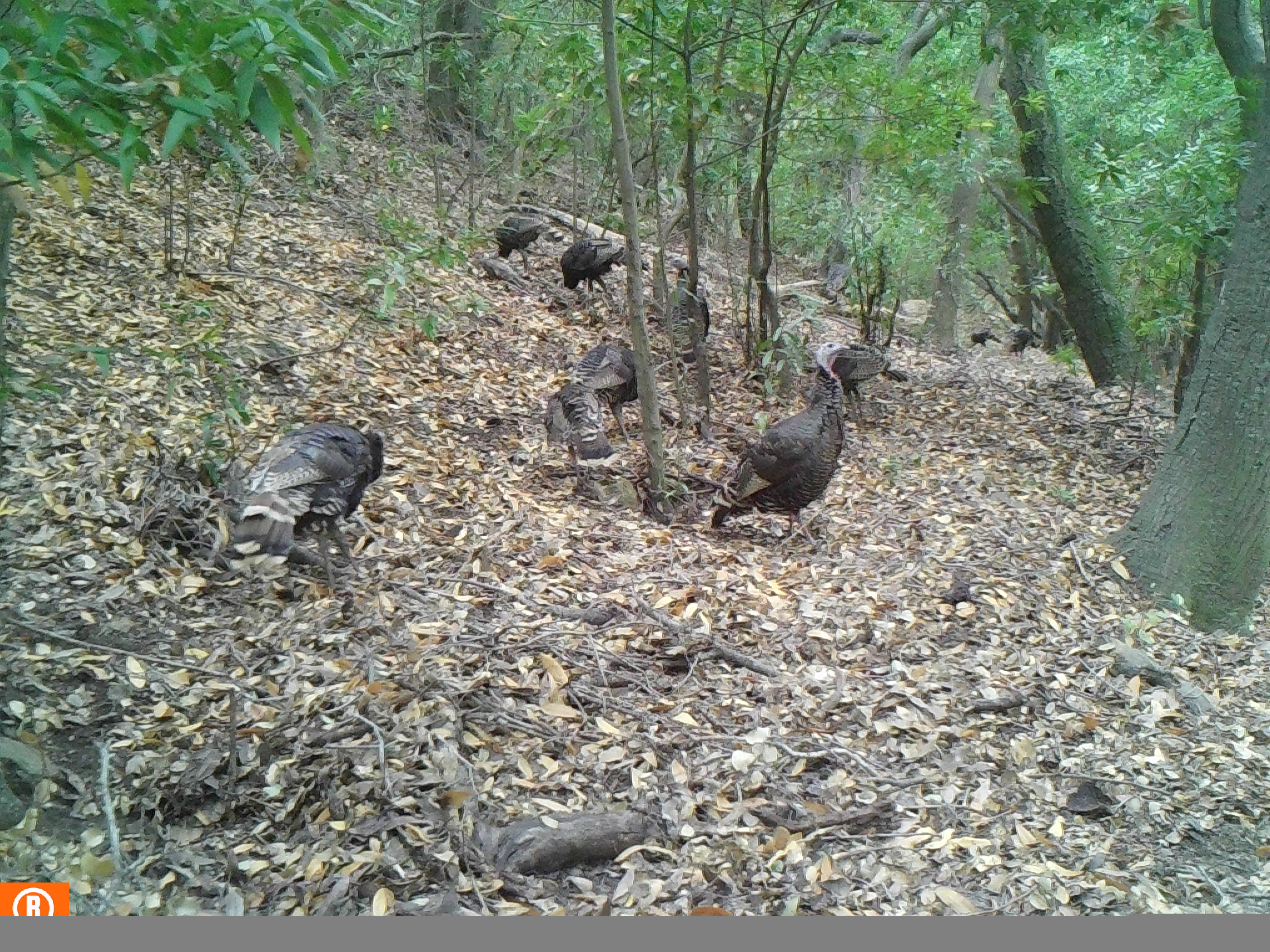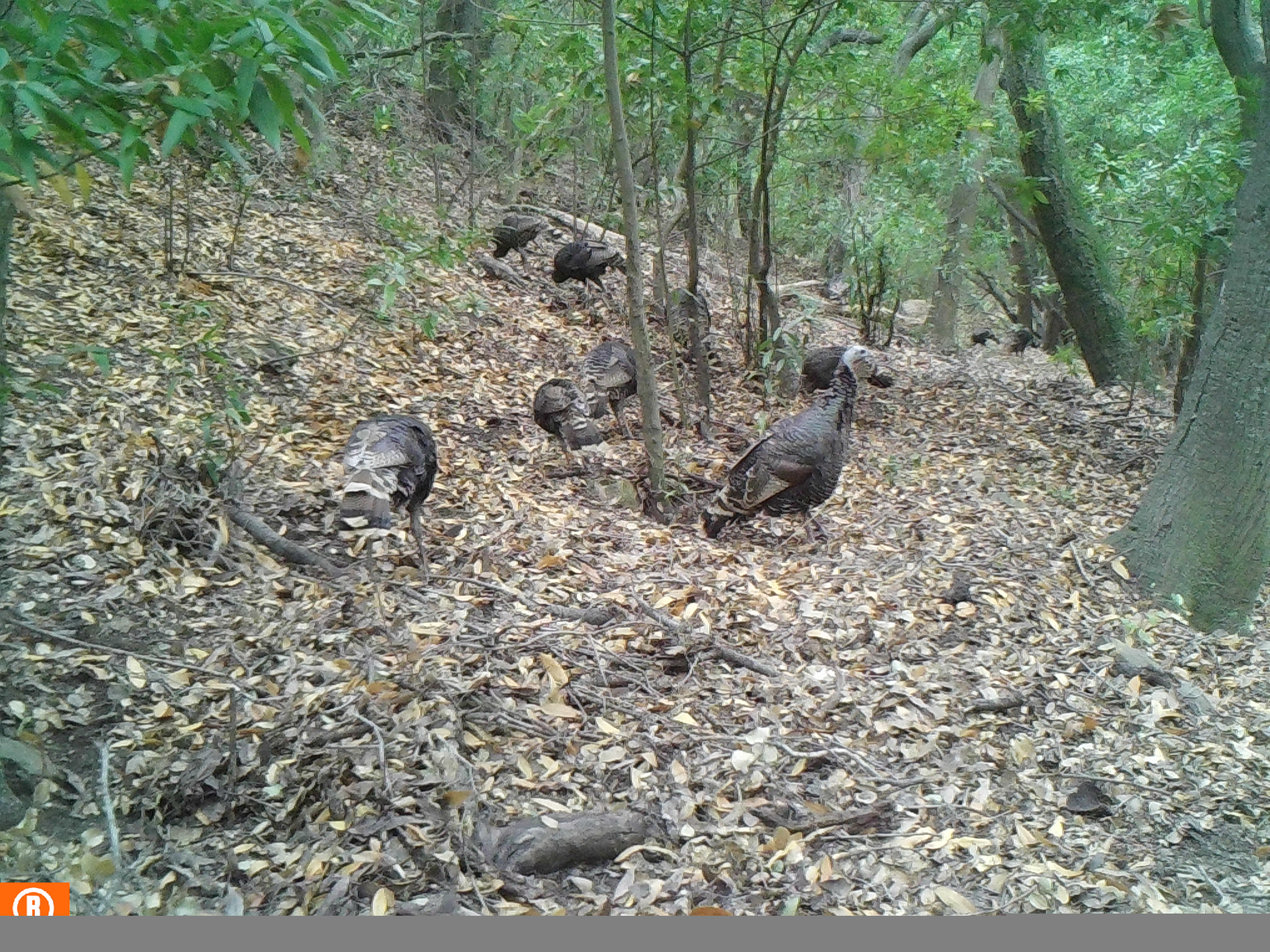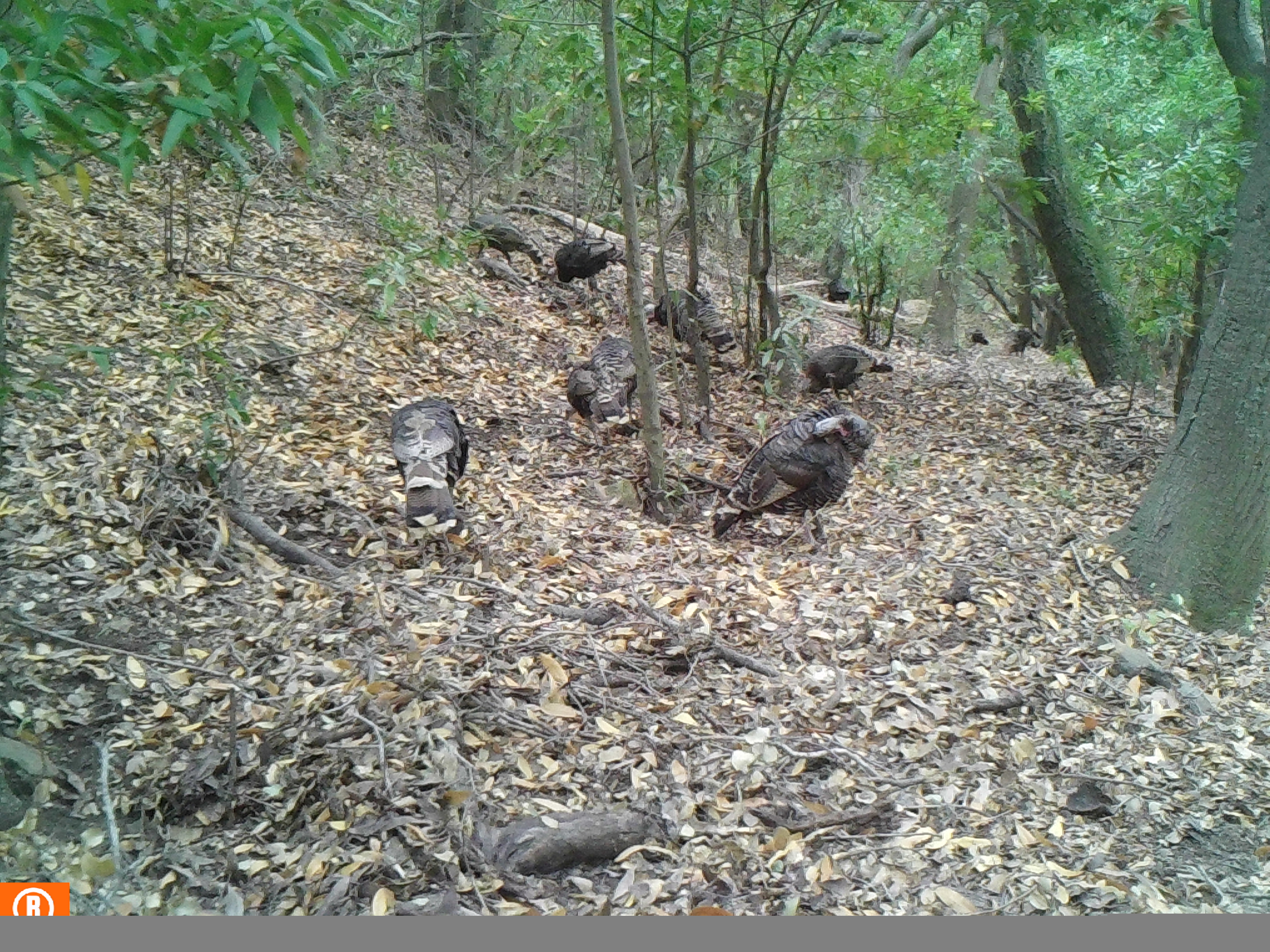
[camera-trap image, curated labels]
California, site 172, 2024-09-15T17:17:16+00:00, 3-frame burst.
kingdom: Animalia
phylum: Chordata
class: Aves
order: Galliformes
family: Phasianidae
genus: Meleagris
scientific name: Meleagris gallopavo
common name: turkey